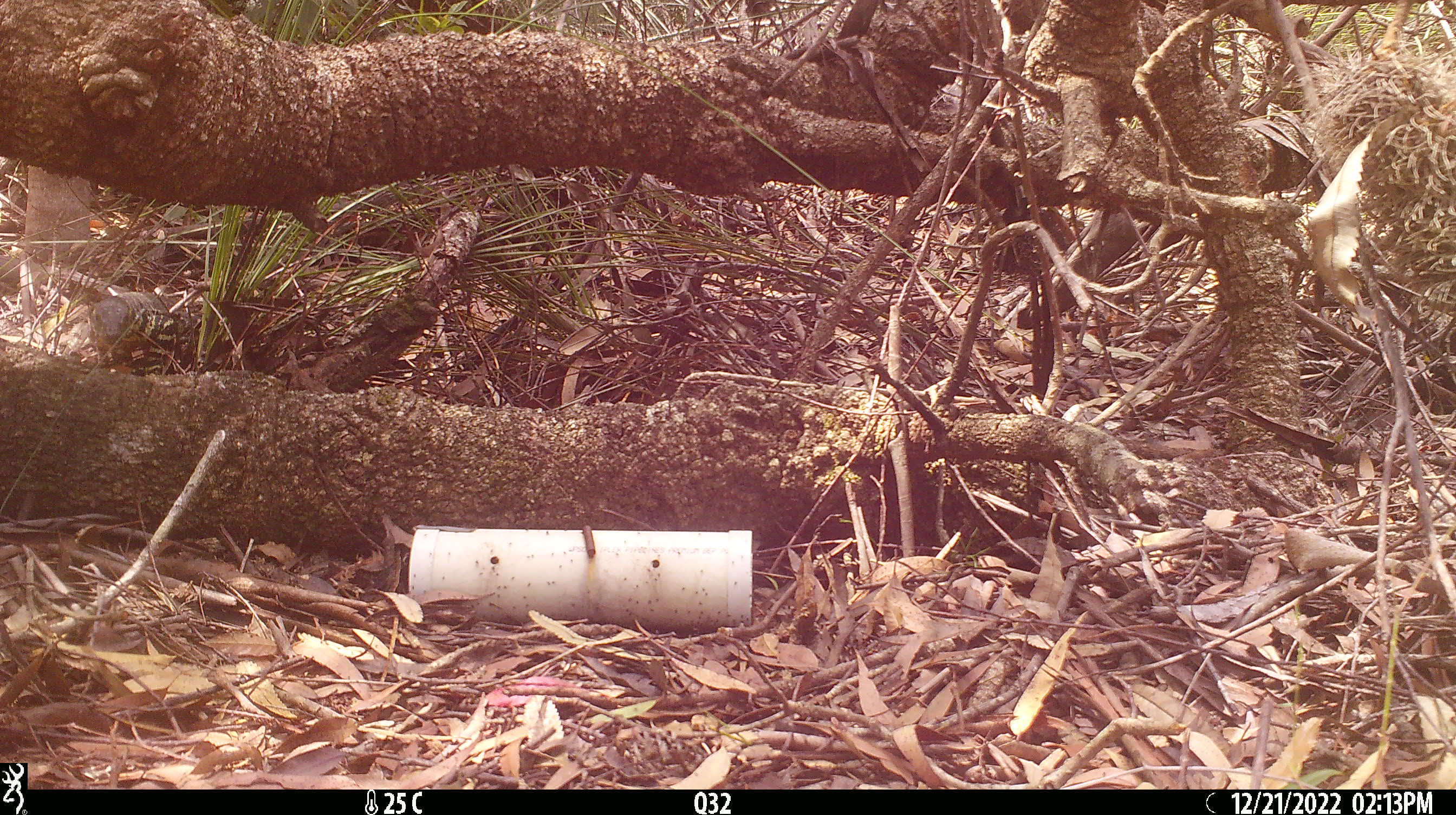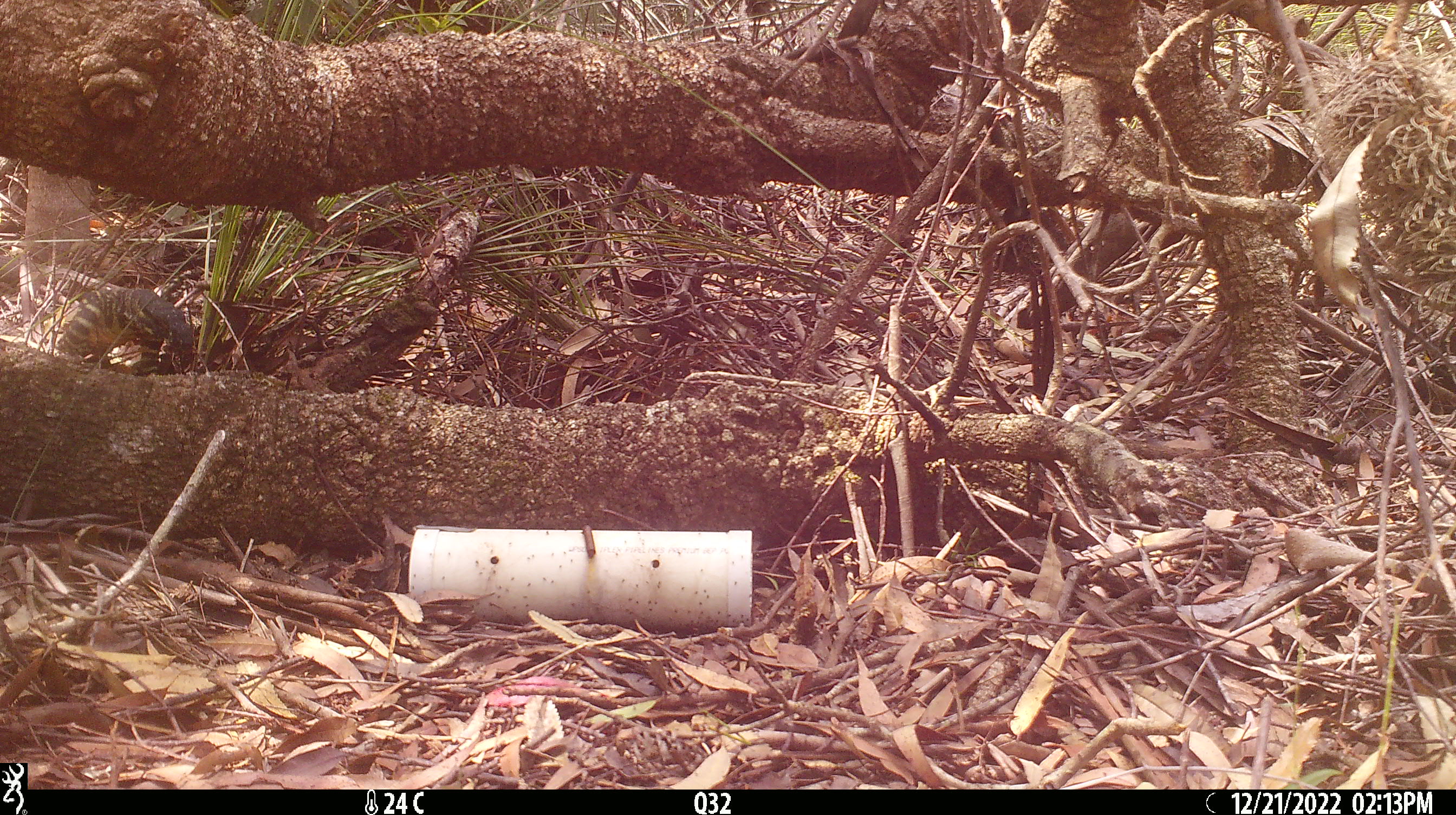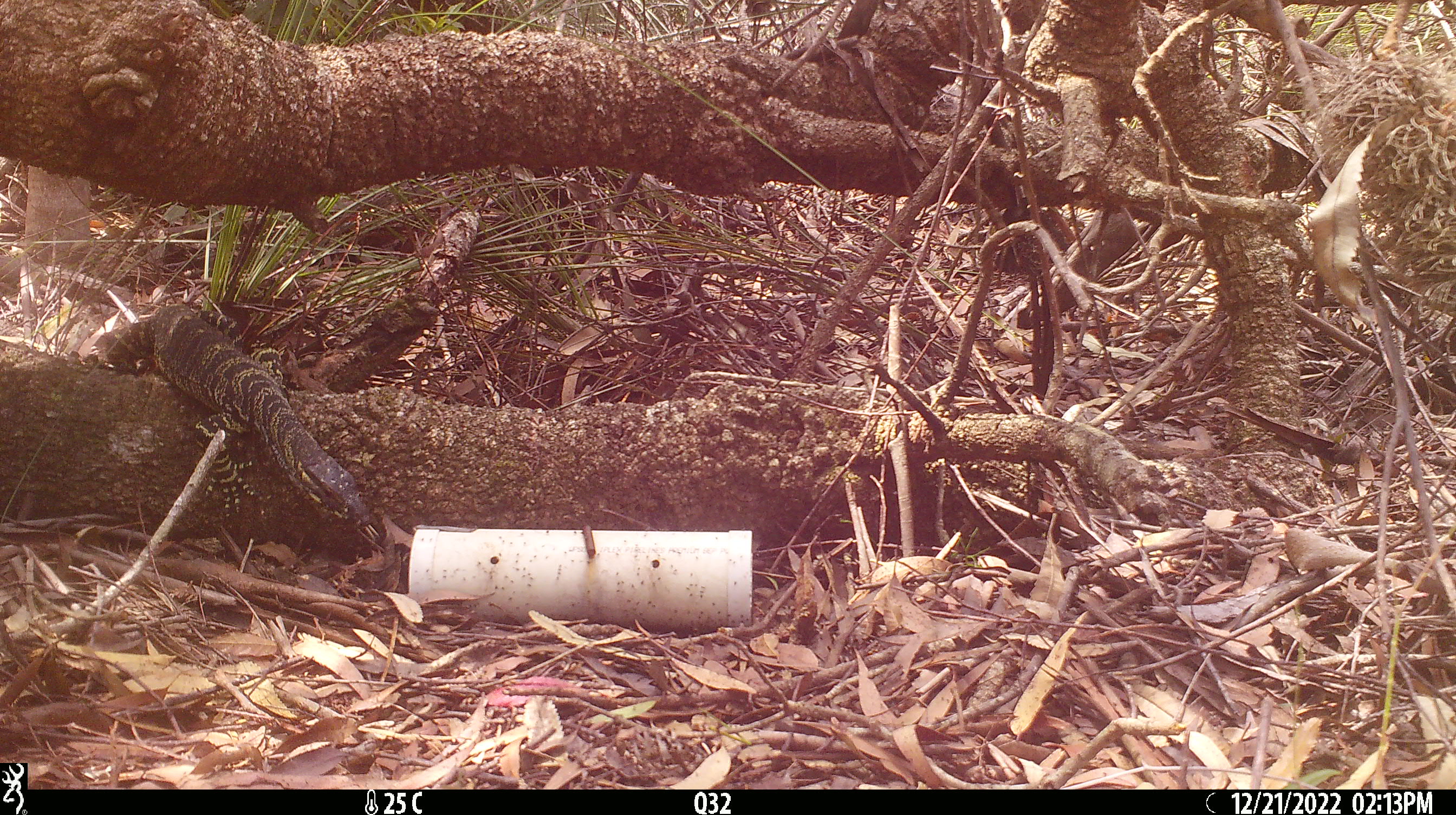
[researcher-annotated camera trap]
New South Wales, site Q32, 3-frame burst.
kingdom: Animalia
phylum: Chordata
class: Reptilia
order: Squamata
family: Varanidae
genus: Varanus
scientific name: Varanus varius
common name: lace monitor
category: goanna